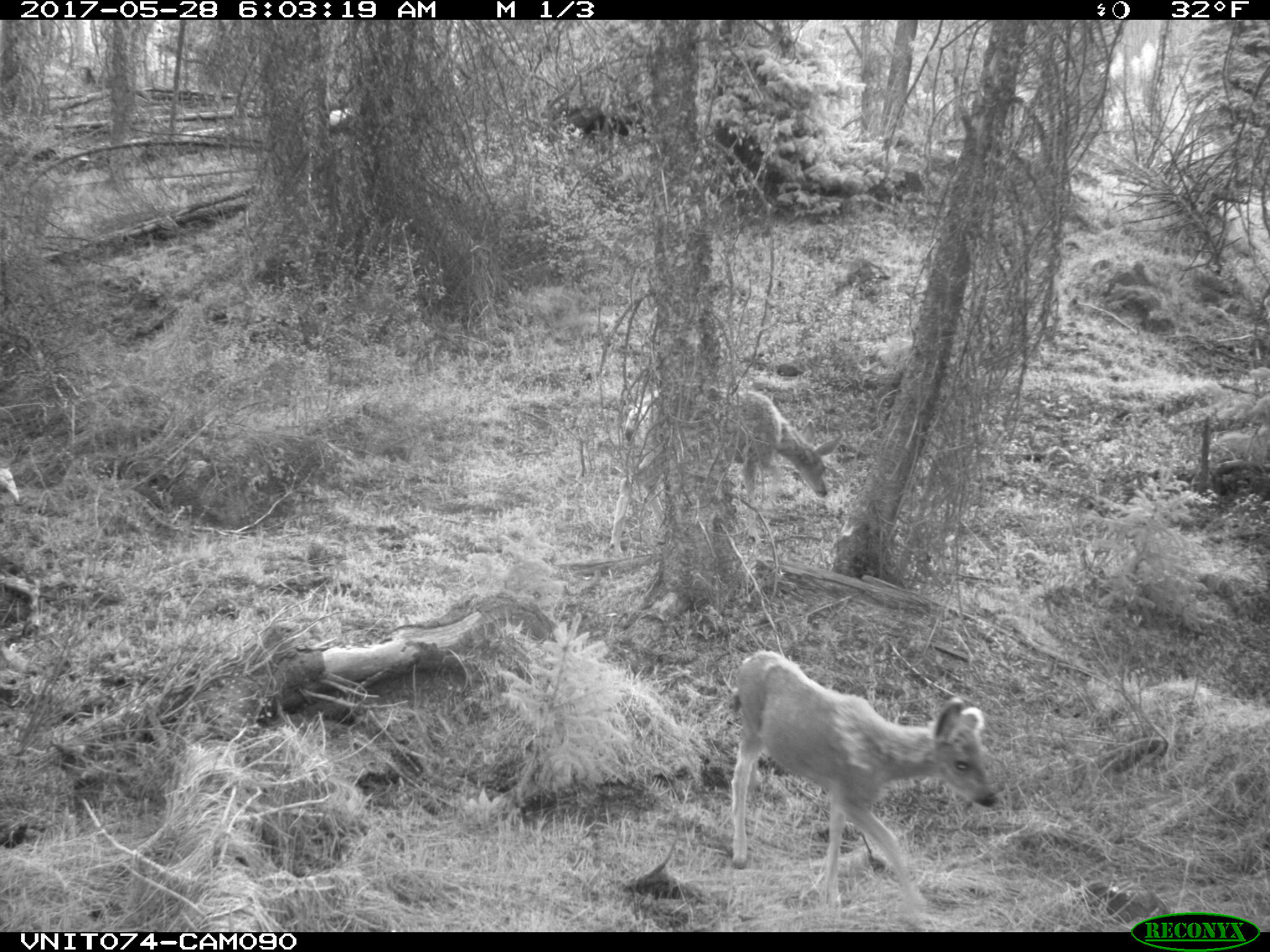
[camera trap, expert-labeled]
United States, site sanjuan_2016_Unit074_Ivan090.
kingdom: Animalia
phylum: Chordata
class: Mammalia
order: Artiodactyla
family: Cervidae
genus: Odocoileus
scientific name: Odocoileus hemionus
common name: mule deer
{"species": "Odocoileus hemionus (mule deer)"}